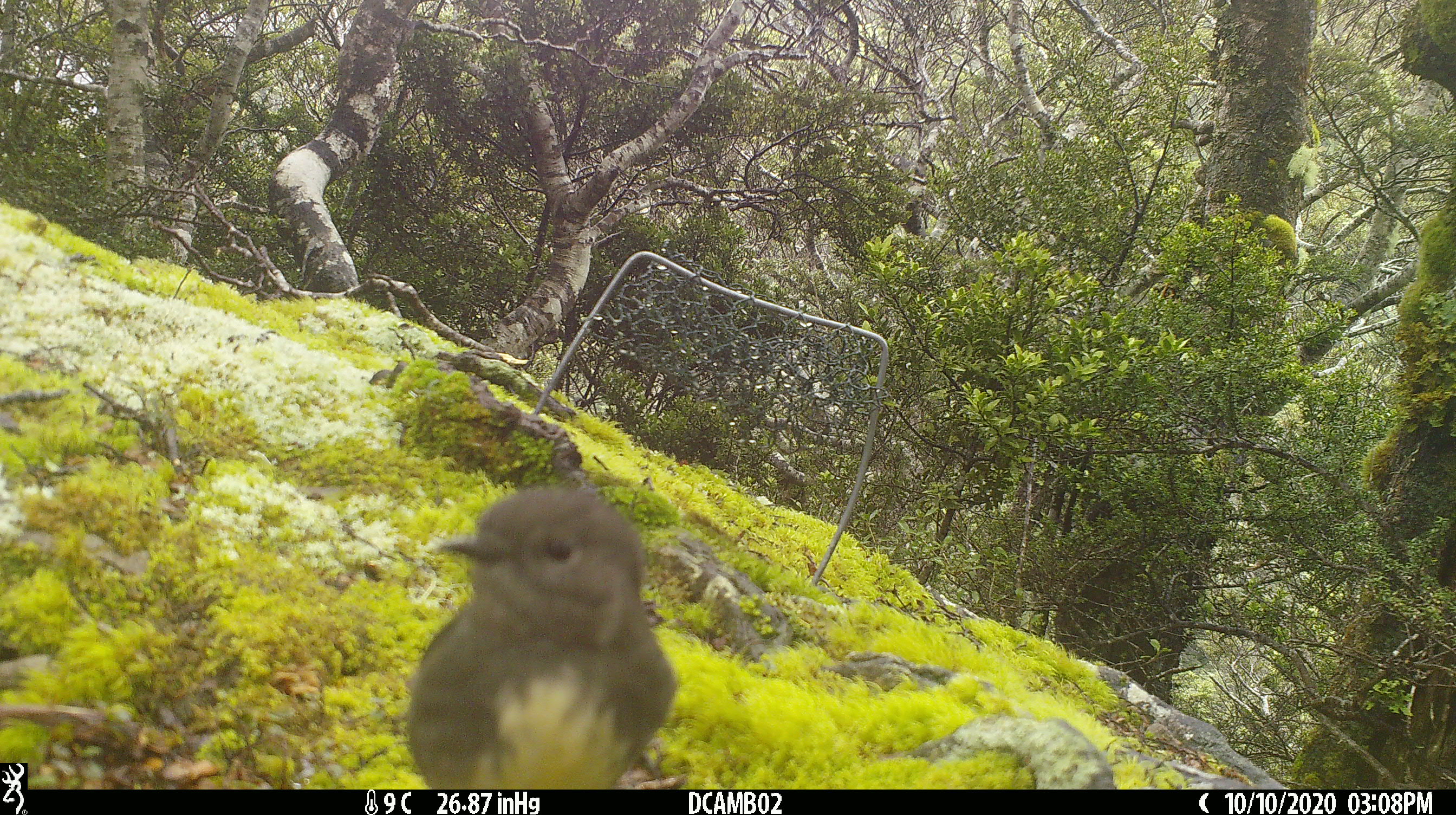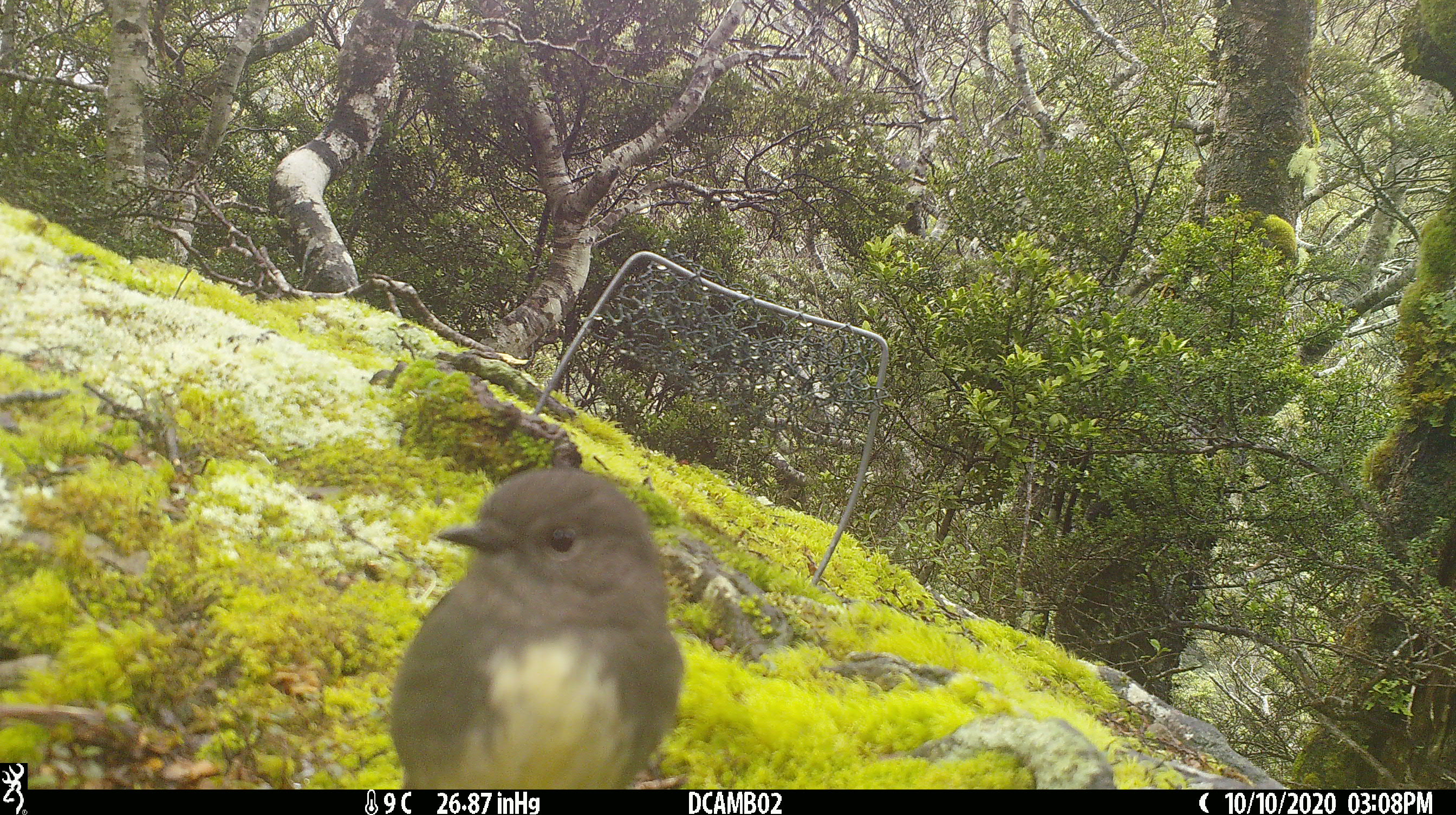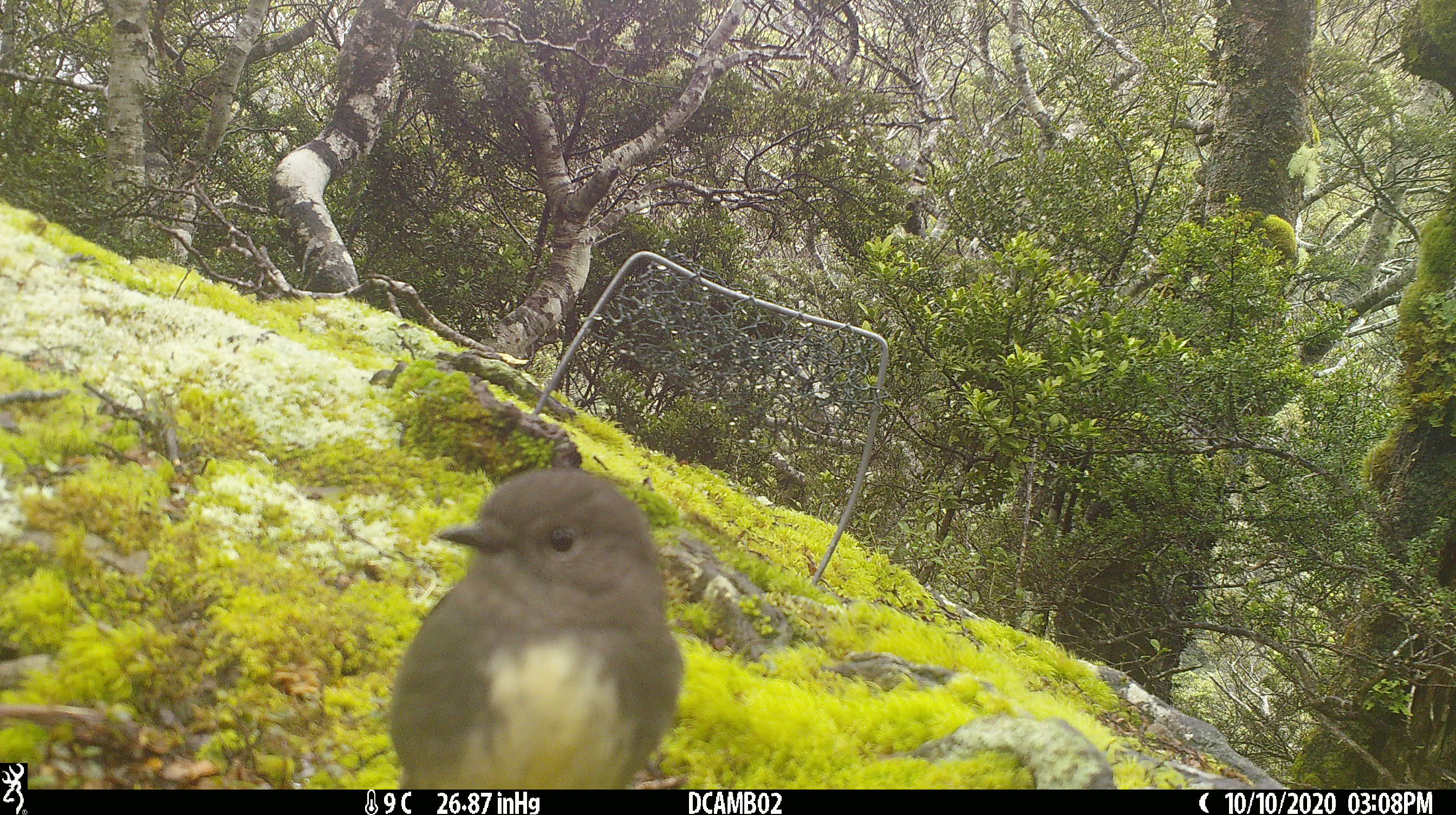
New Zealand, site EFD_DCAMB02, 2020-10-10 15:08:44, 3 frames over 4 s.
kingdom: Animalia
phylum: Chordata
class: Aves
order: Passeriformes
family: Petroicidae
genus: Petroica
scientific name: Petroica australis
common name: new zealand robin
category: robin